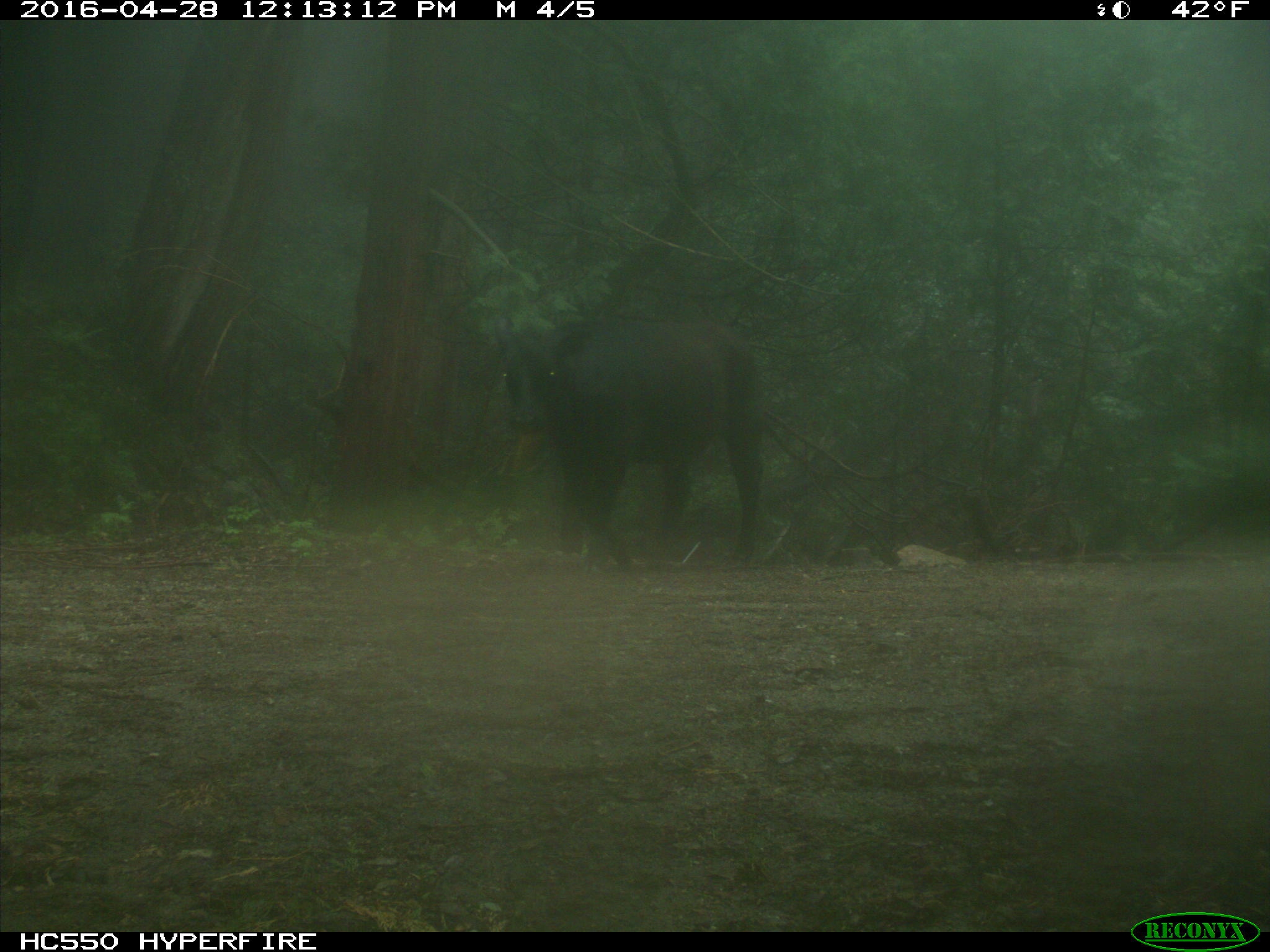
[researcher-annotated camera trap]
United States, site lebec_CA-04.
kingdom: Animalia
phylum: Chordata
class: Mammalia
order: Artiodactyla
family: Bovidae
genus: Bos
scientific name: Bos taurus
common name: domestic cow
Bos taurus (domestic cow).